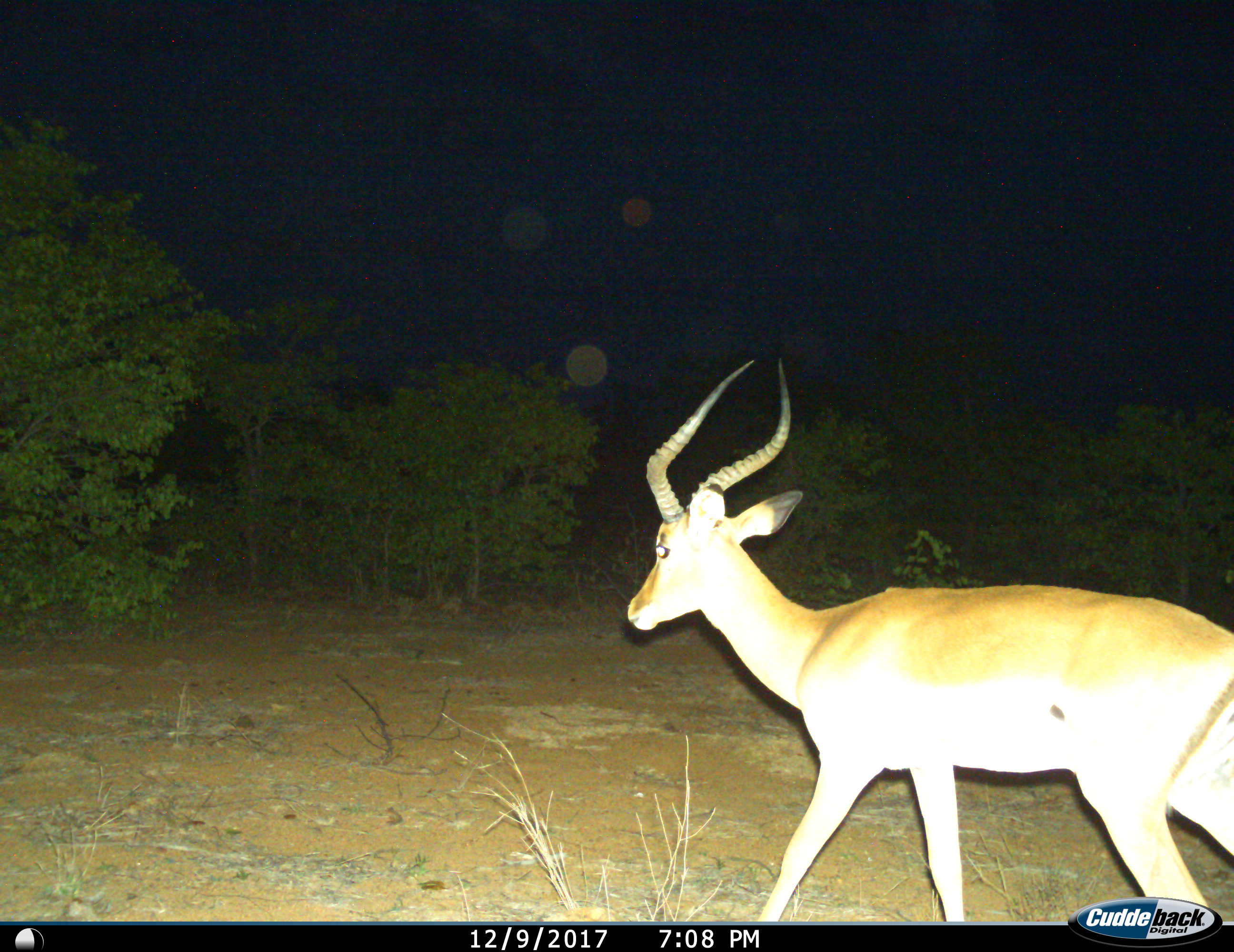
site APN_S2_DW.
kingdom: Animalia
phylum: Chordata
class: Mammalia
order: Artiodactyla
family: Bovidae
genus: Aepyceros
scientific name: Aepyceros melampus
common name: impala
Impala (Aepyceros melampus), count 1. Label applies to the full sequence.